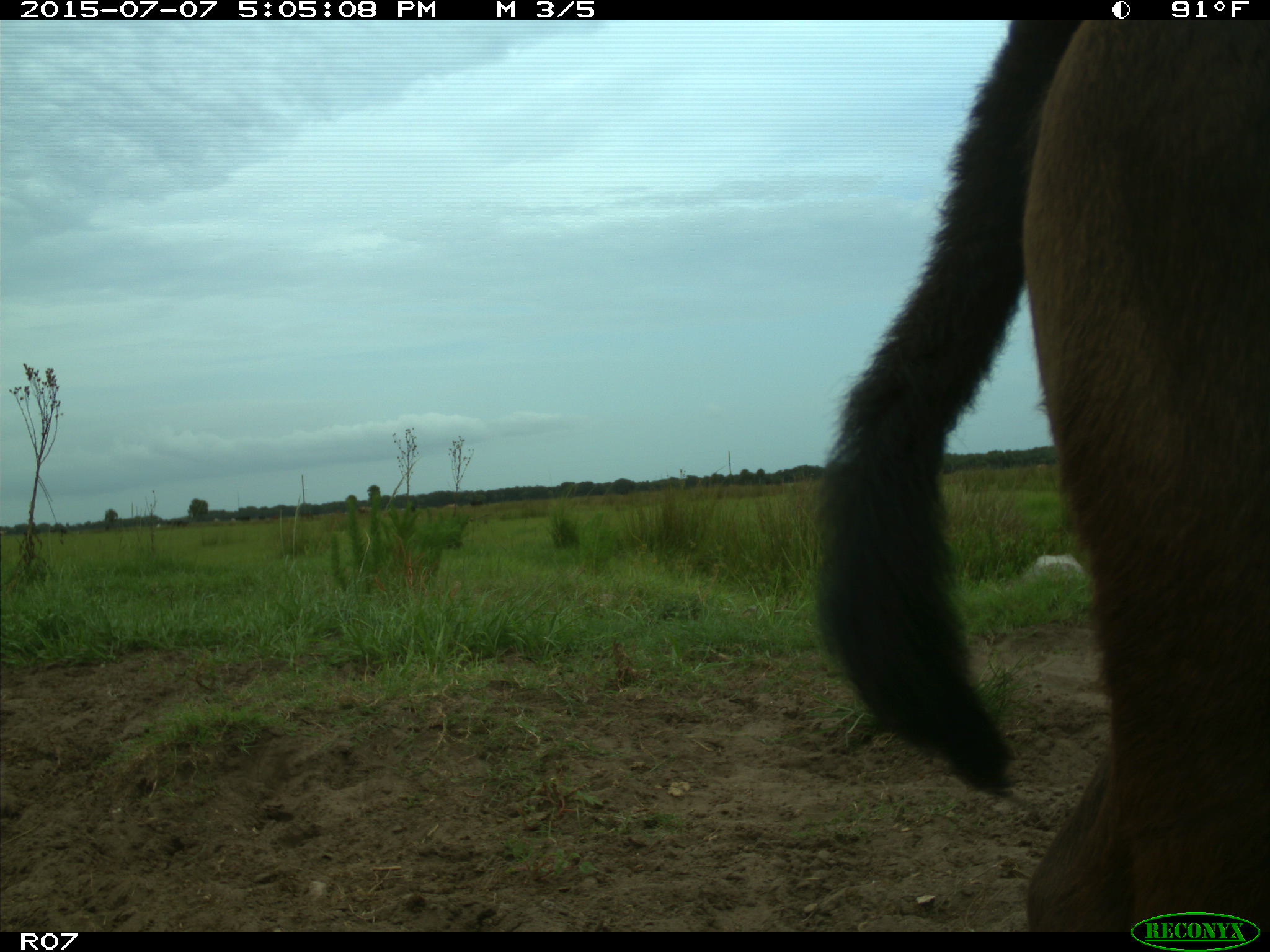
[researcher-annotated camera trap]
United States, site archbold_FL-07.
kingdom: Animalia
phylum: Chordata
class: Mammalia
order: Artiodactyla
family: Bovidae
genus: Bos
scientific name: Bos taurus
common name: domestic cow